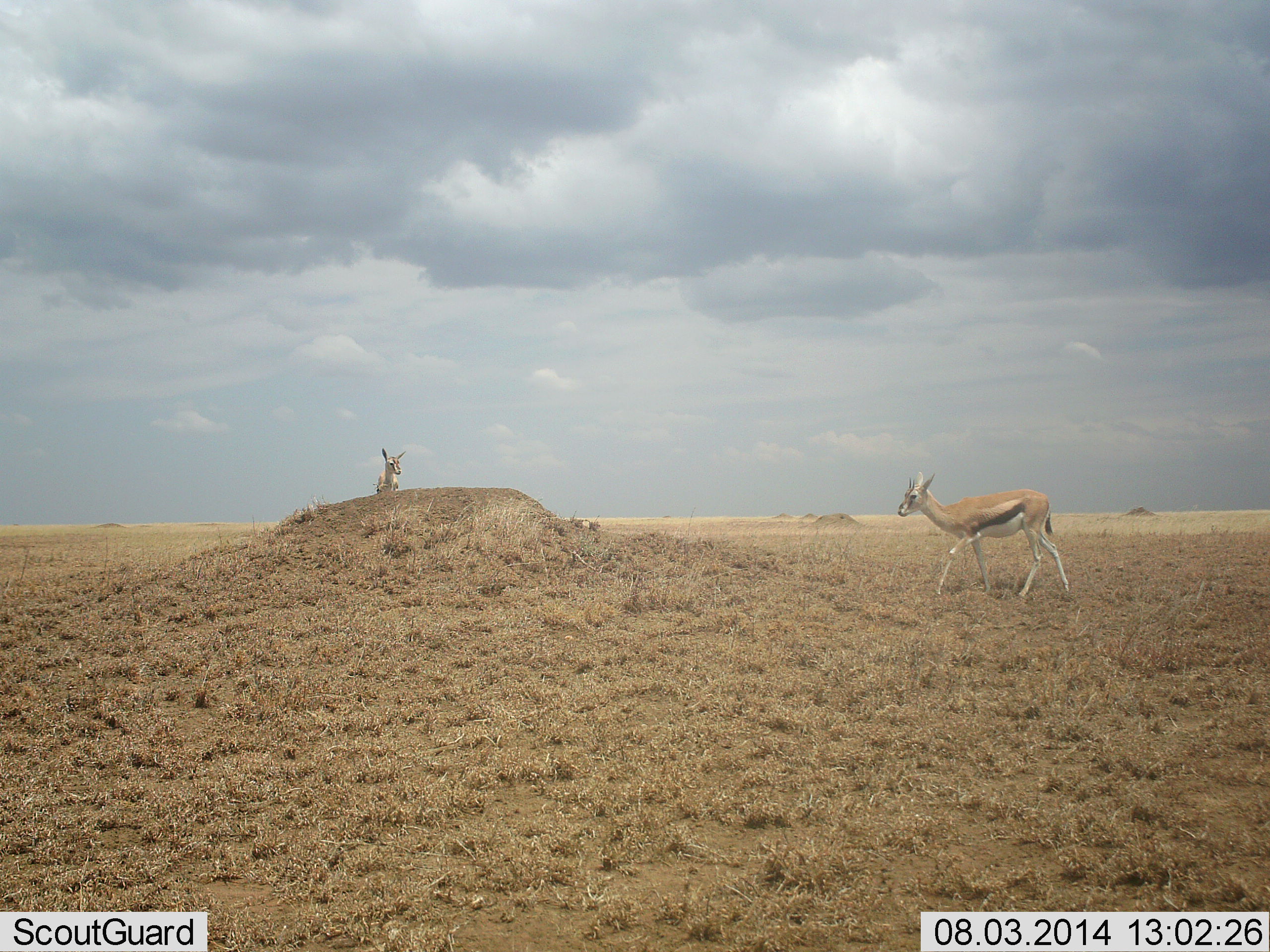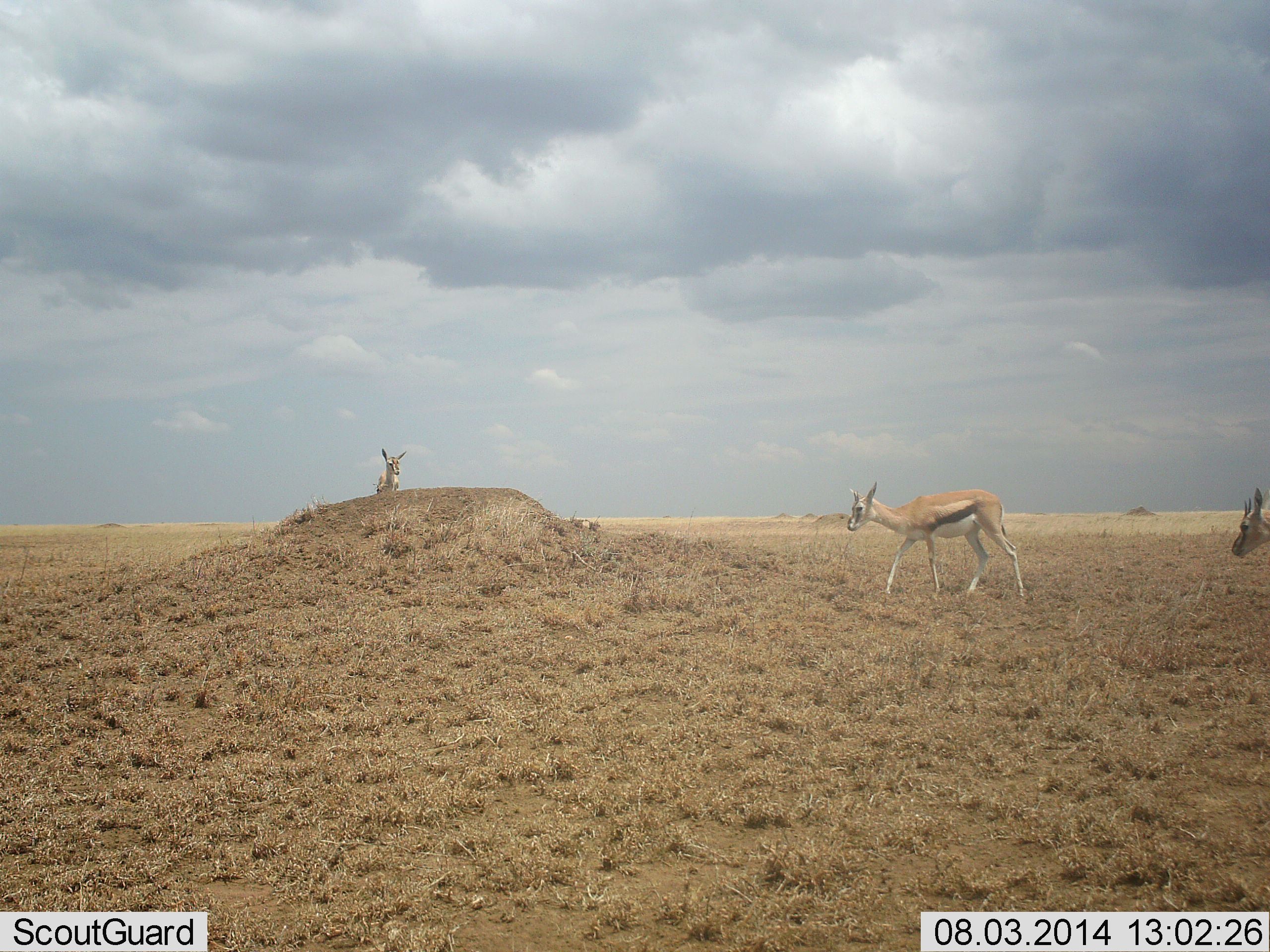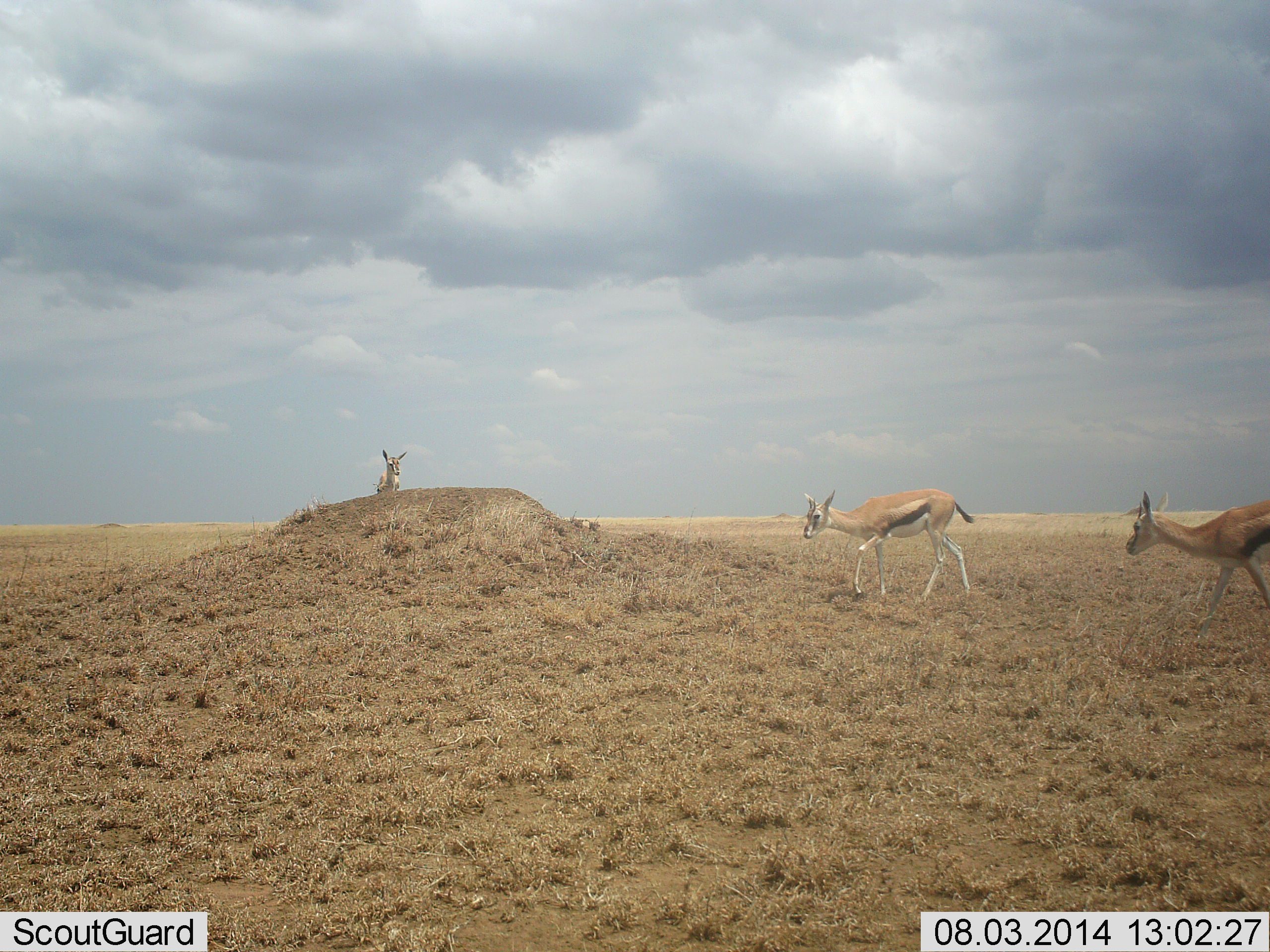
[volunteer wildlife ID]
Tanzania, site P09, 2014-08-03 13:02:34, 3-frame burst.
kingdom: Animalia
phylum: Chordata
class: Mammalia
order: Artiodactyla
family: Bovidae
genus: Eudorcas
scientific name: Eudorcas thomsonii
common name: thomson's gazelle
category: gazellethomsons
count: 3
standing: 70%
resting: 10%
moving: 100%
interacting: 10%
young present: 0%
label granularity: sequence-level